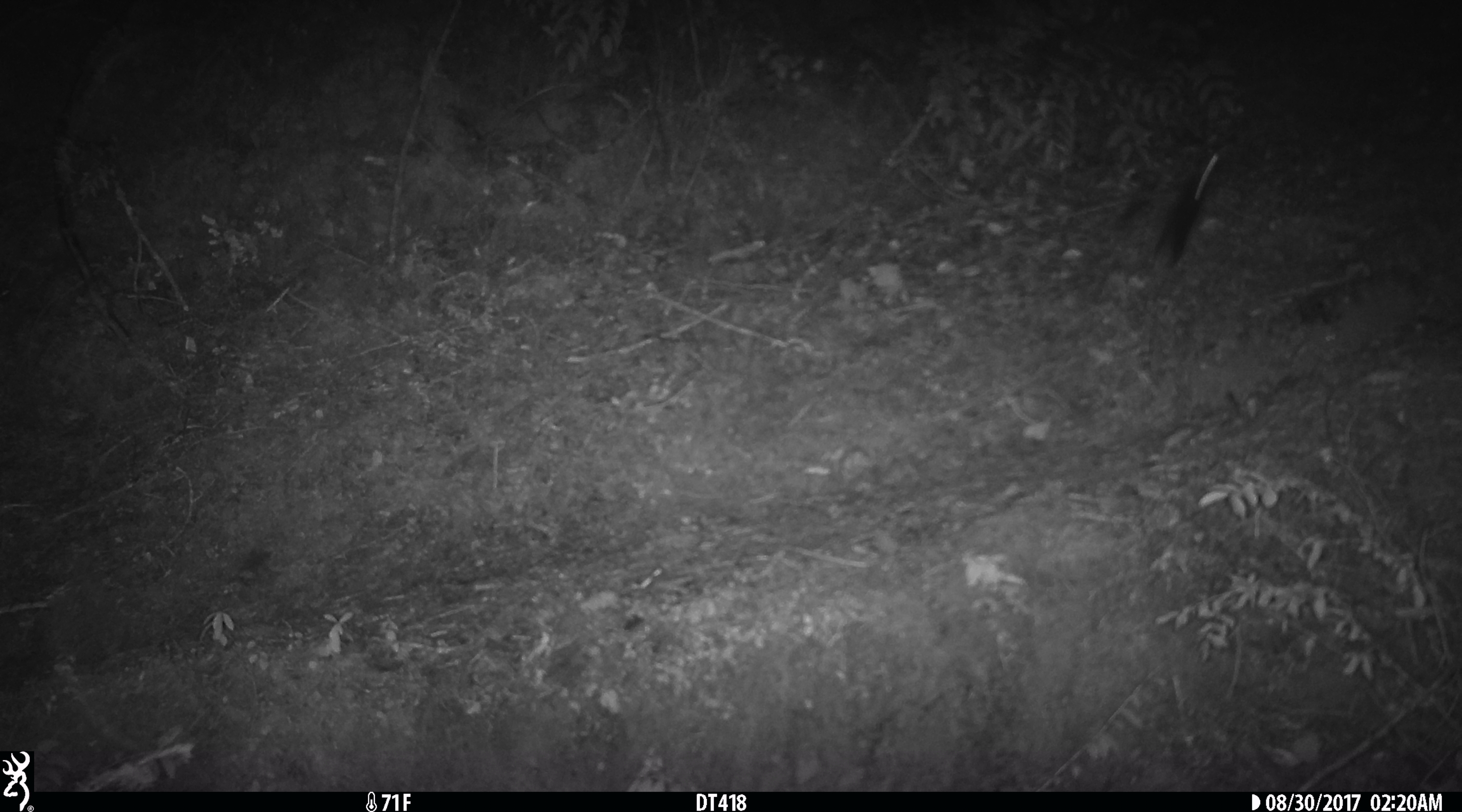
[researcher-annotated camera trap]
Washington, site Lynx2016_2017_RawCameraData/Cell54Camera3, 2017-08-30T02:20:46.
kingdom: Animalia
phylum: Chordata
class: Mammalia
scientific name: Mammalia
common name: small mammal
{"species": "small mammal (Mammalia)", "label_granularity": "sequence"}